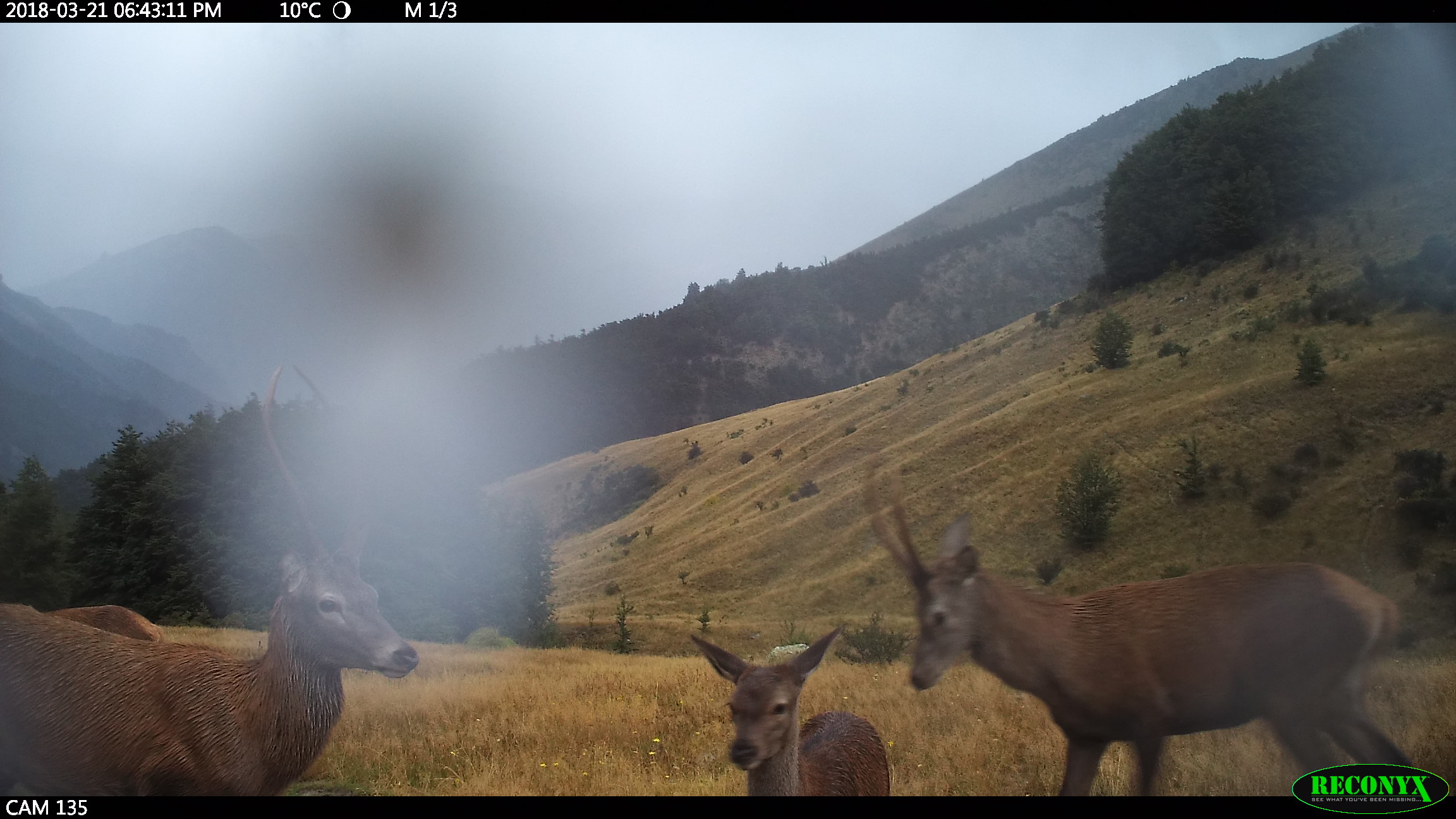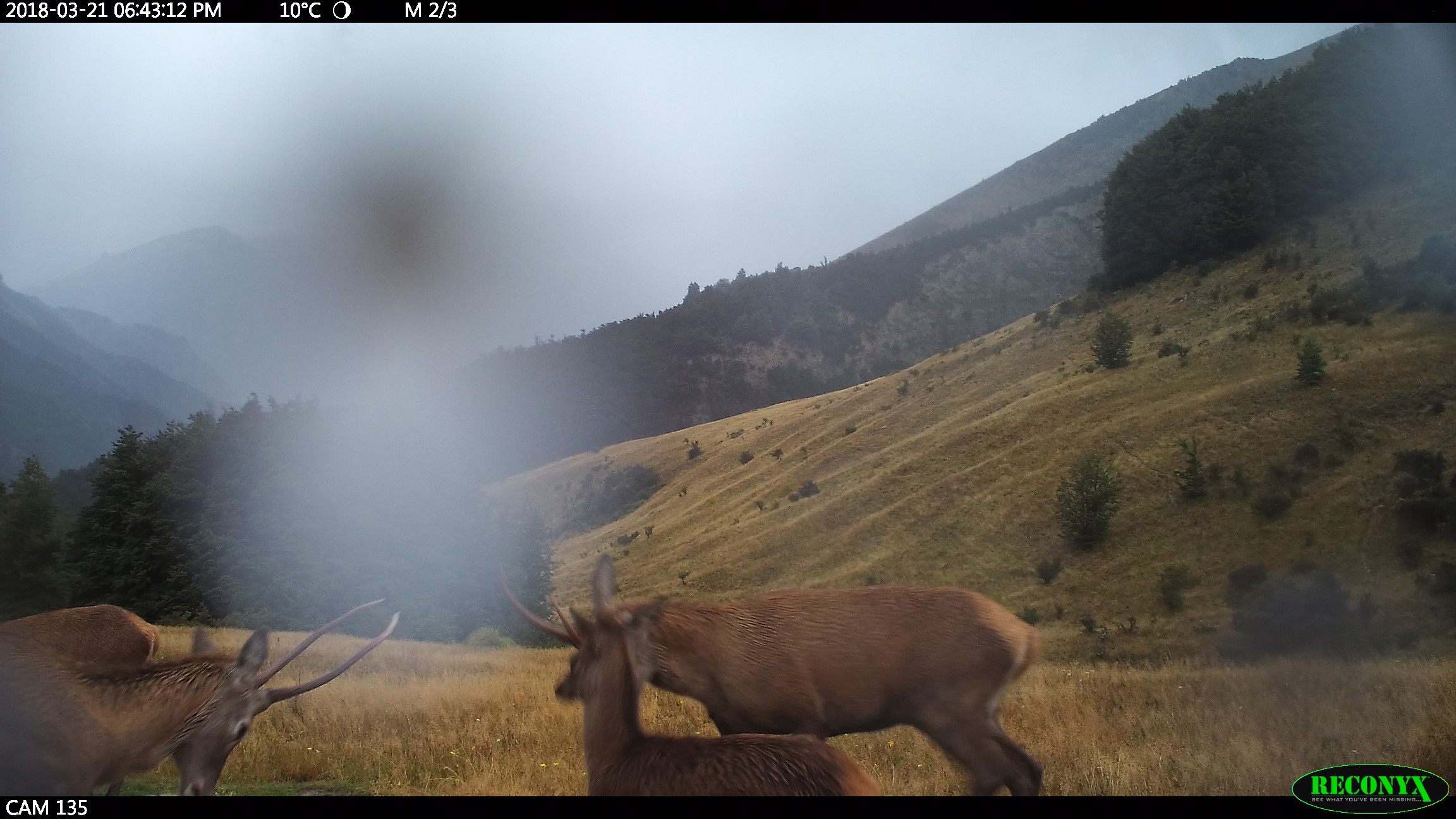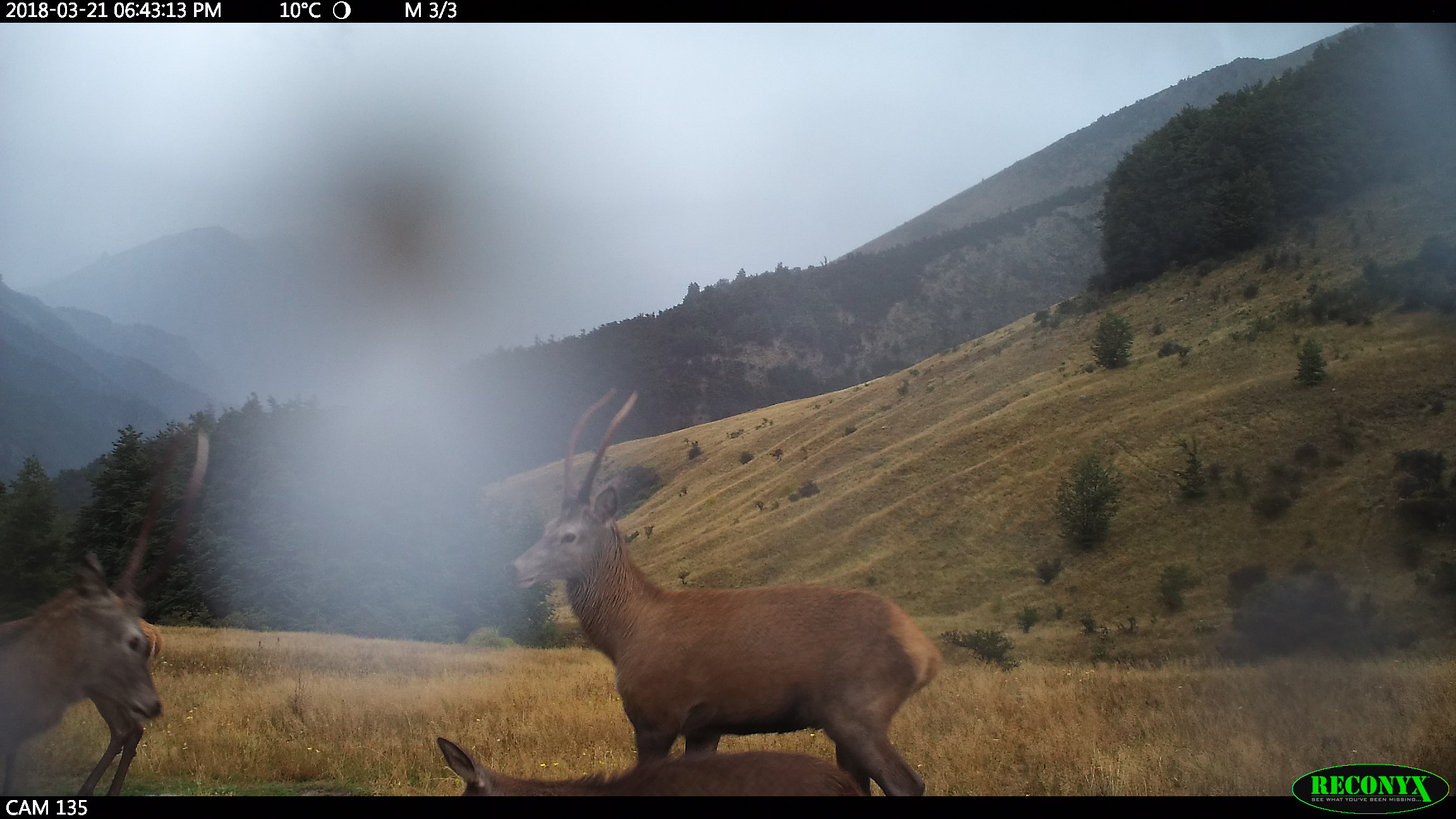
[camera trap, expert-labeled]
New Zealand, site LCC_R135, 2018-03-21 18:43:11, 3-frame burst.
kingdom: Animalia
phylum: Chordata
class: Mammalia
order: Artiodactyla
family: Cervidae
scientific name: Cervidae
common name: deer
Deer (Cervidae).